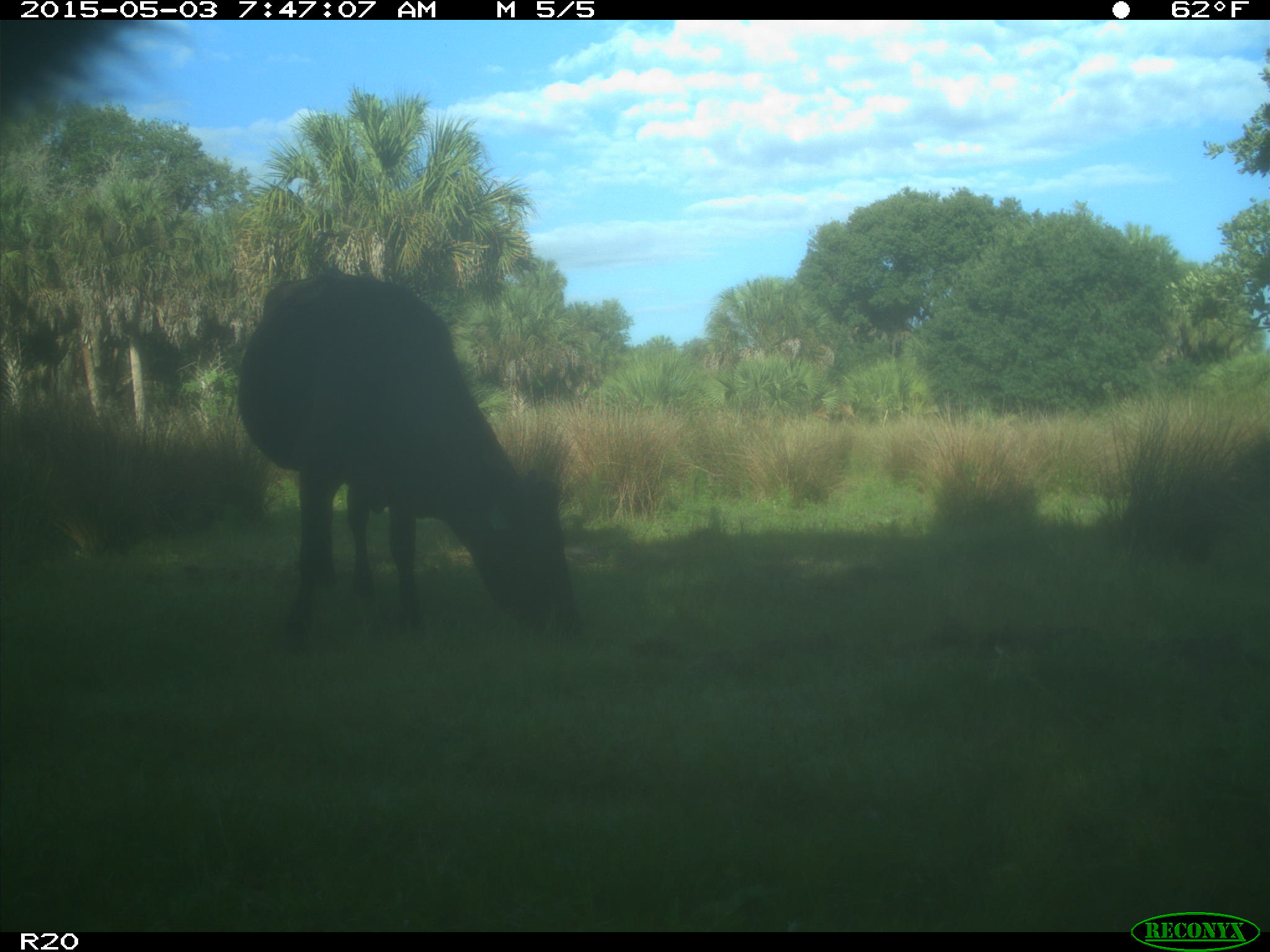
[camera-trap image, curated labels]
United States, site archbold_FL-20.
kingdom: Animalia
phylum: Chordata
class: Mammalia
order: Artiodactyla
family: Bovidae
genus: Bos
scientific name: Bos taurus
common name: domestic cow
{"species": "Bos taurus (domestic cow)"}